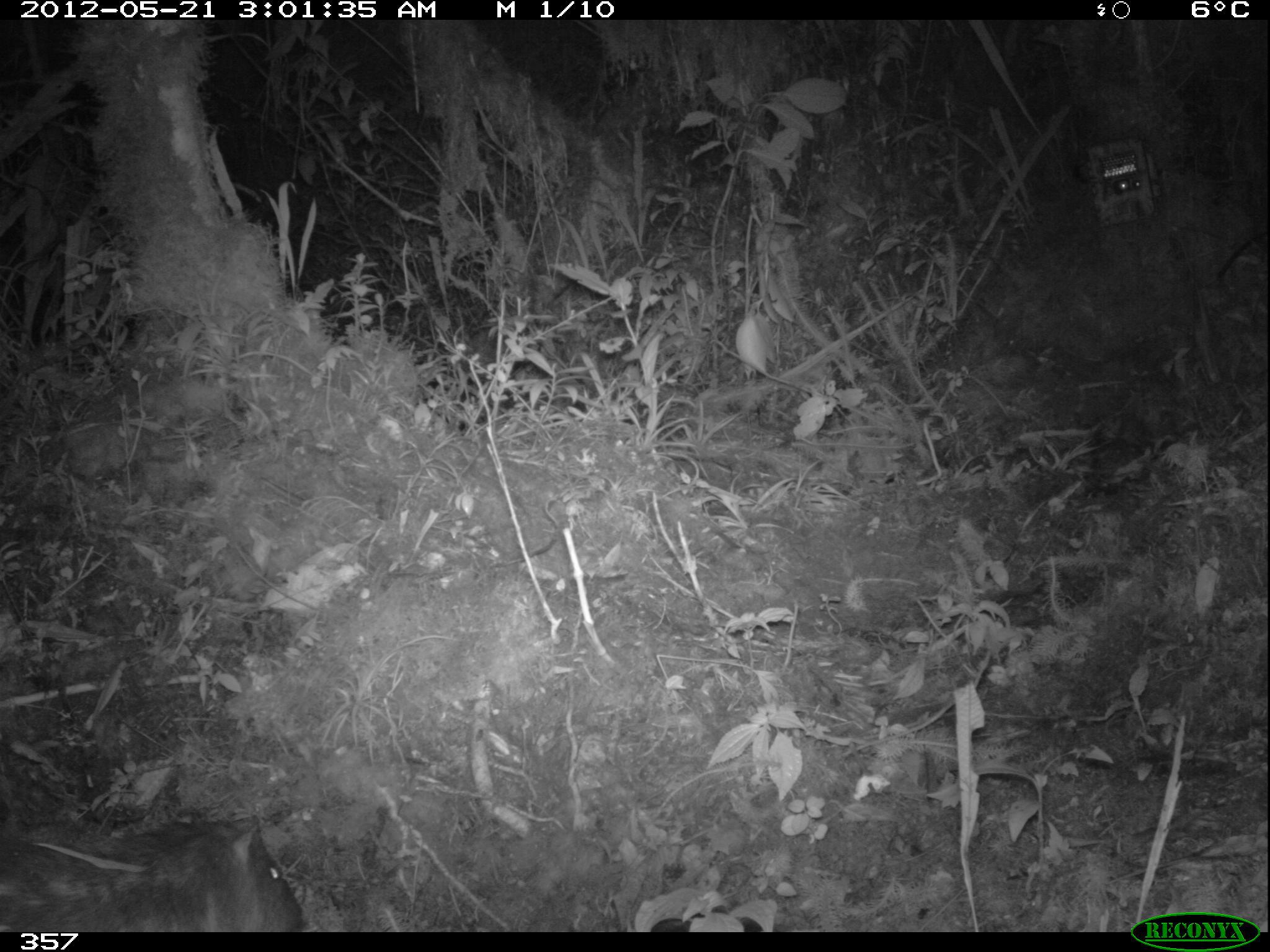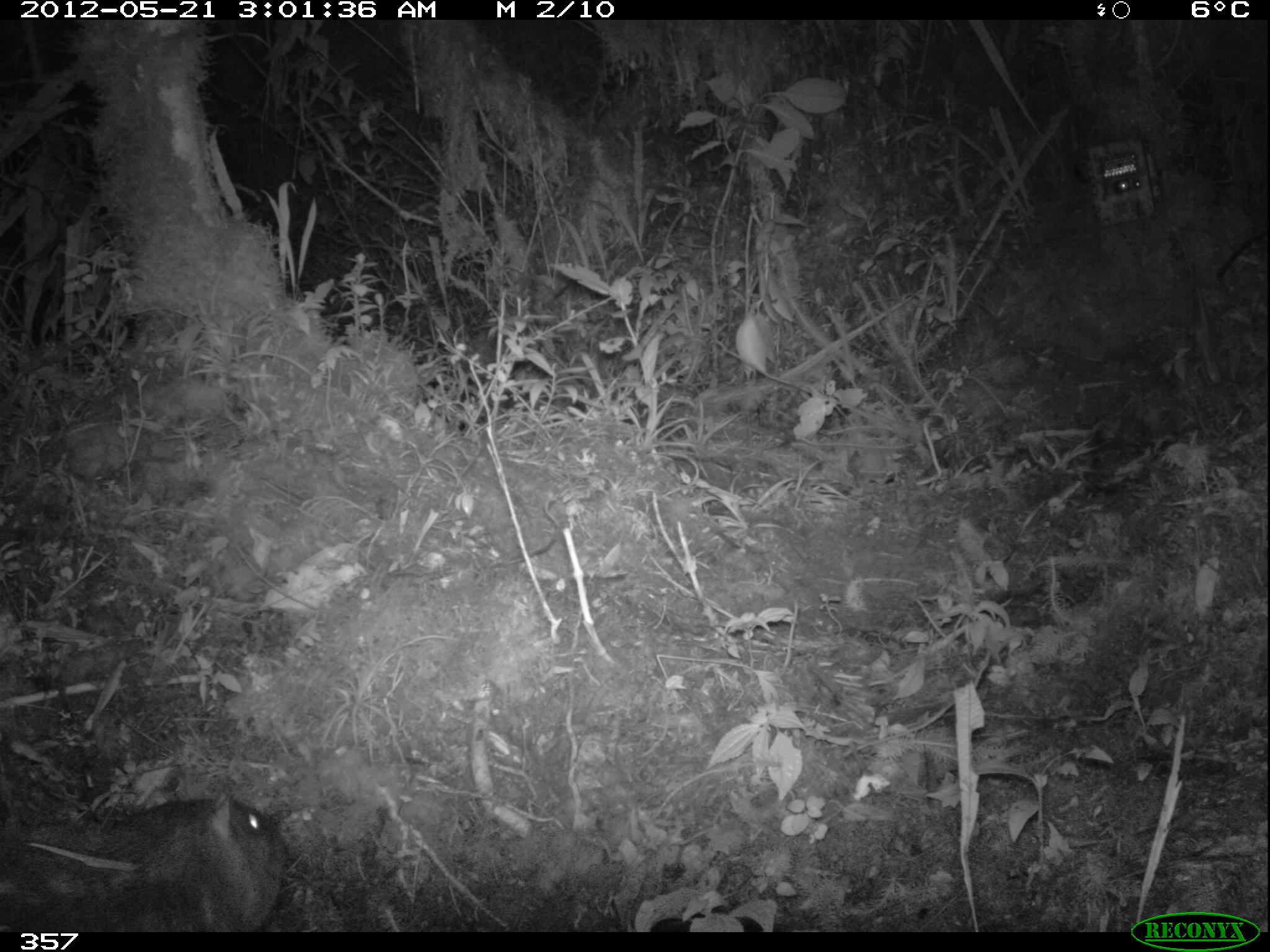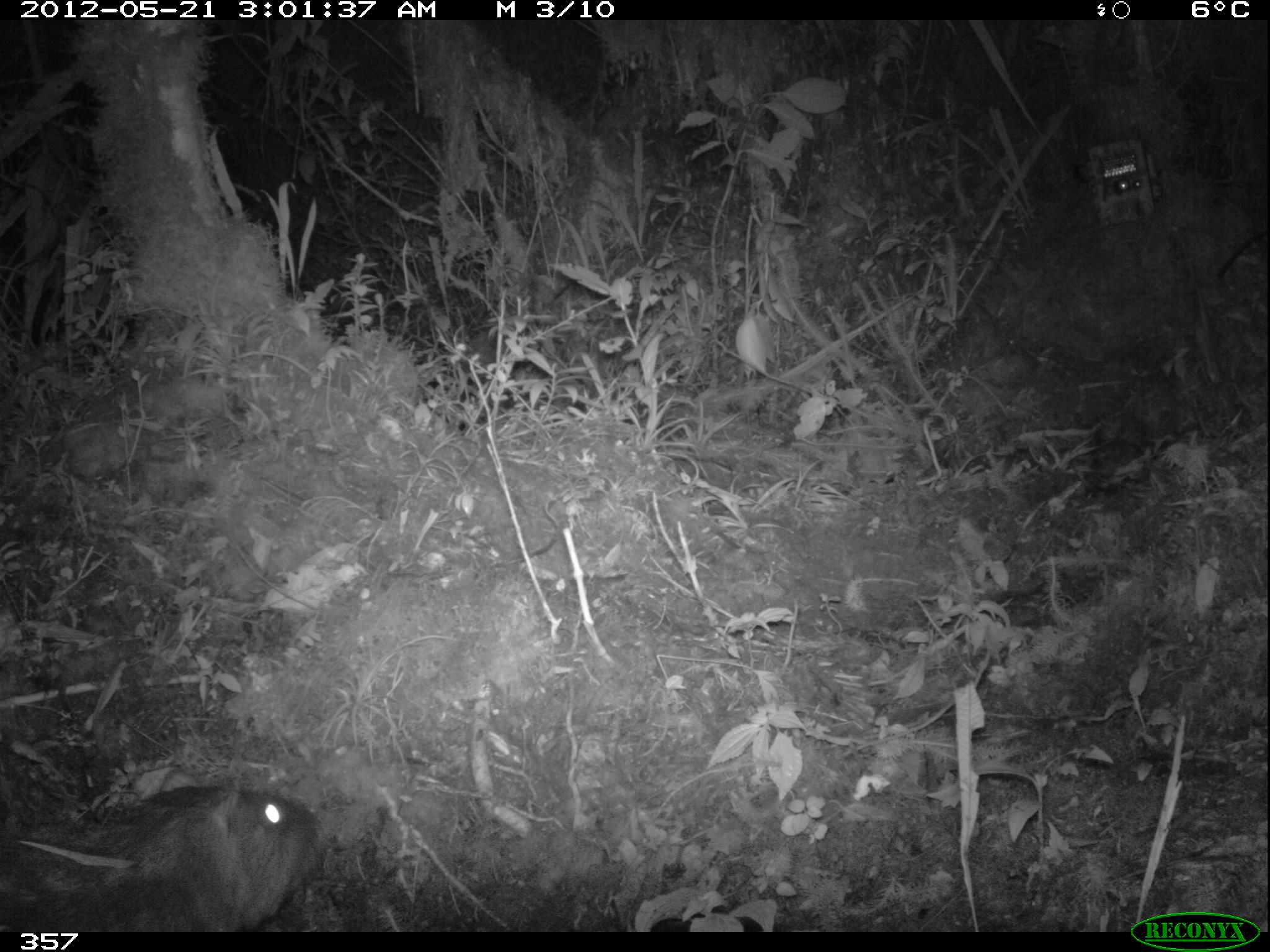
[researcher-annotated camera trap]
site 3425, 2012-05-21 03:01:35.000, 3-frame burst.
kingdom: Animalia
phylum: Chordata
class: Mammalia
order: Rodentia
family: Cuniculidae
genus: Cuniculus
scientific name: Cuniculus taczanowskii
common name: mountain paca